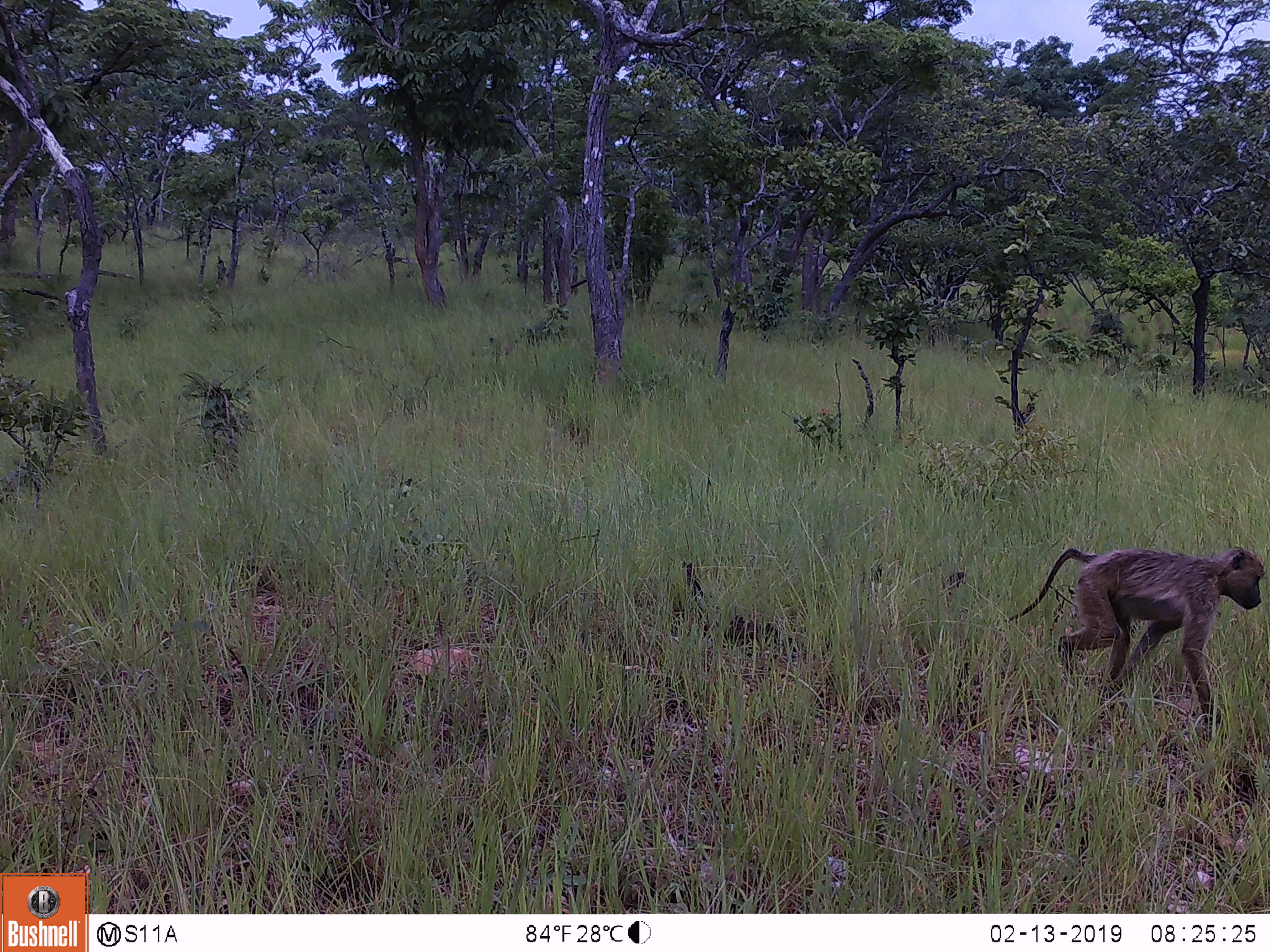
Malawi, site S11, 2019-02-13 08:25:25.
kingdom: Animalia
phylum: Chordata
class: Mammalia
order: Primates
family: Cercopithecidae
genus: Papio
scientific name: Papio cynocephalus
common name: yellow baboon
Yellow baboon (Papio cynocephalus), count 1.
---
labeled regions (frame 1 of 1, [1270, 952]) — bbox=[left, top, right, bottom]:
yellow baboon: bbox=[988, 535, 1268, 746]